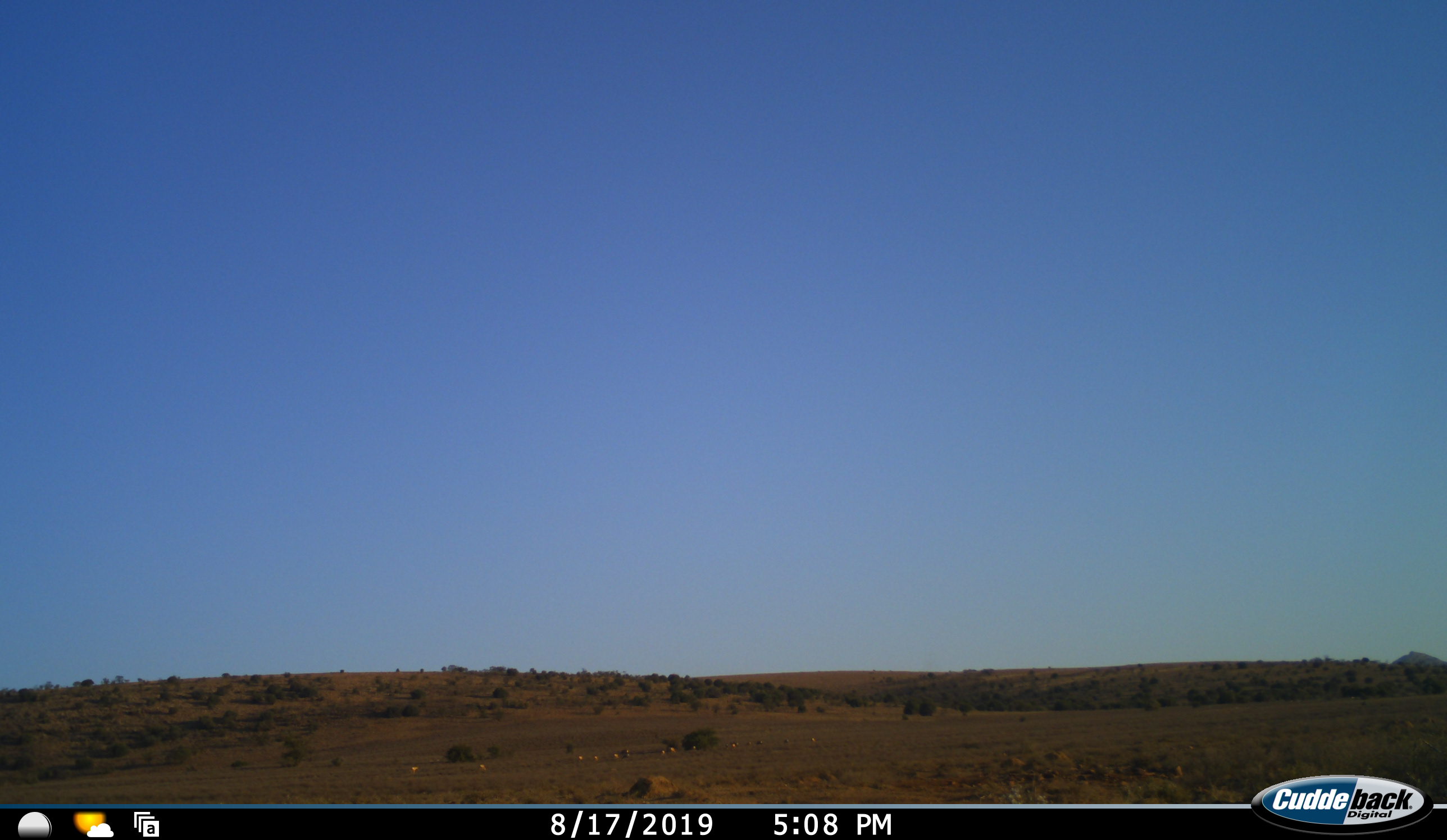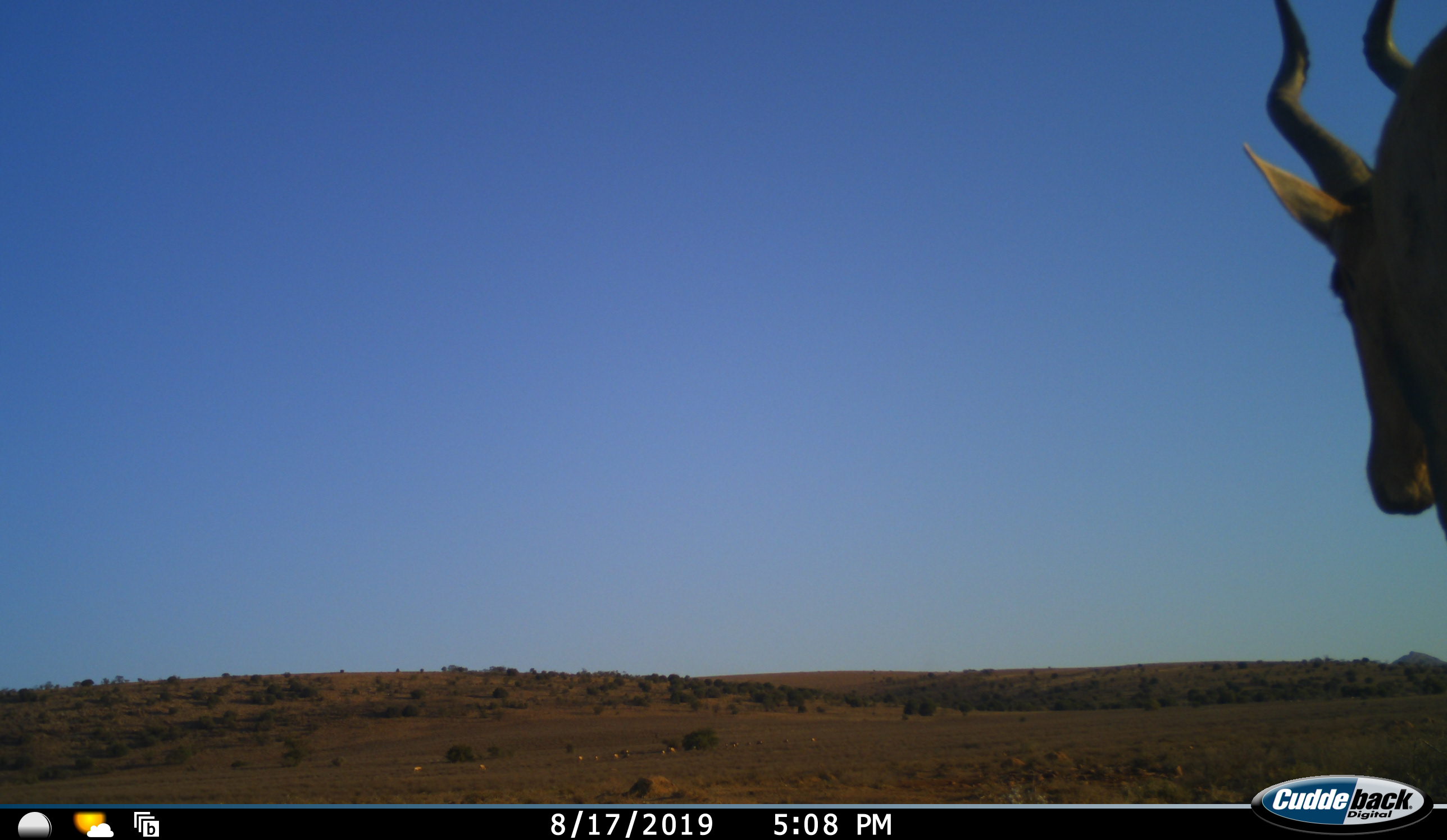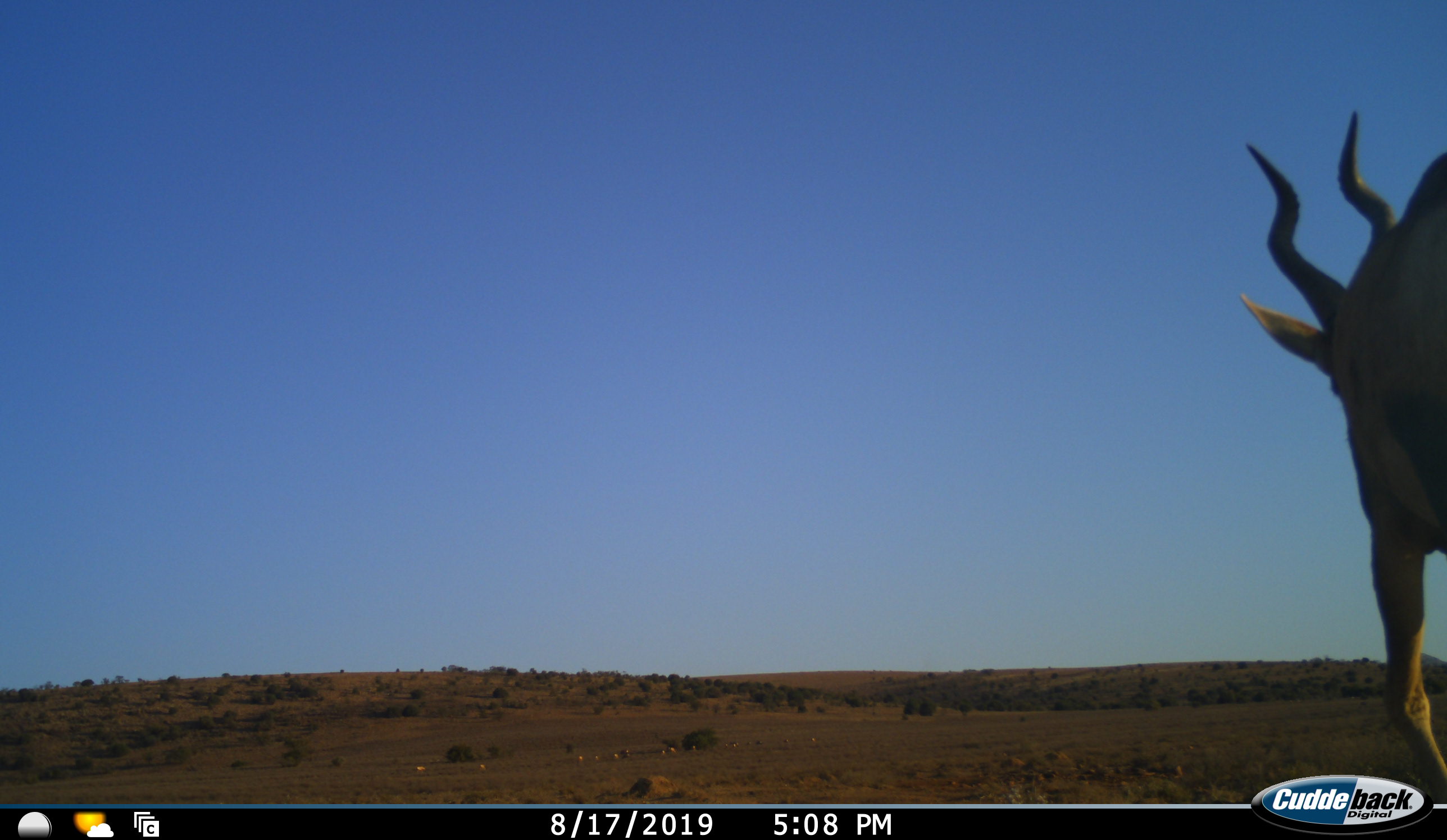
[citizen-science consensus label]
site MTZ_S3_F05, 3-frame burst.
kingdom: Animalia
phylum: Chordata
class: Mammalia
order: Artiodactyla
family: Bovidae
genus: Alcelaphus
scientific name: Alcelaphus buselaphus caama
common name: red hartebeest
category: hartebeestred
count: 1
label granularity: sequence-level